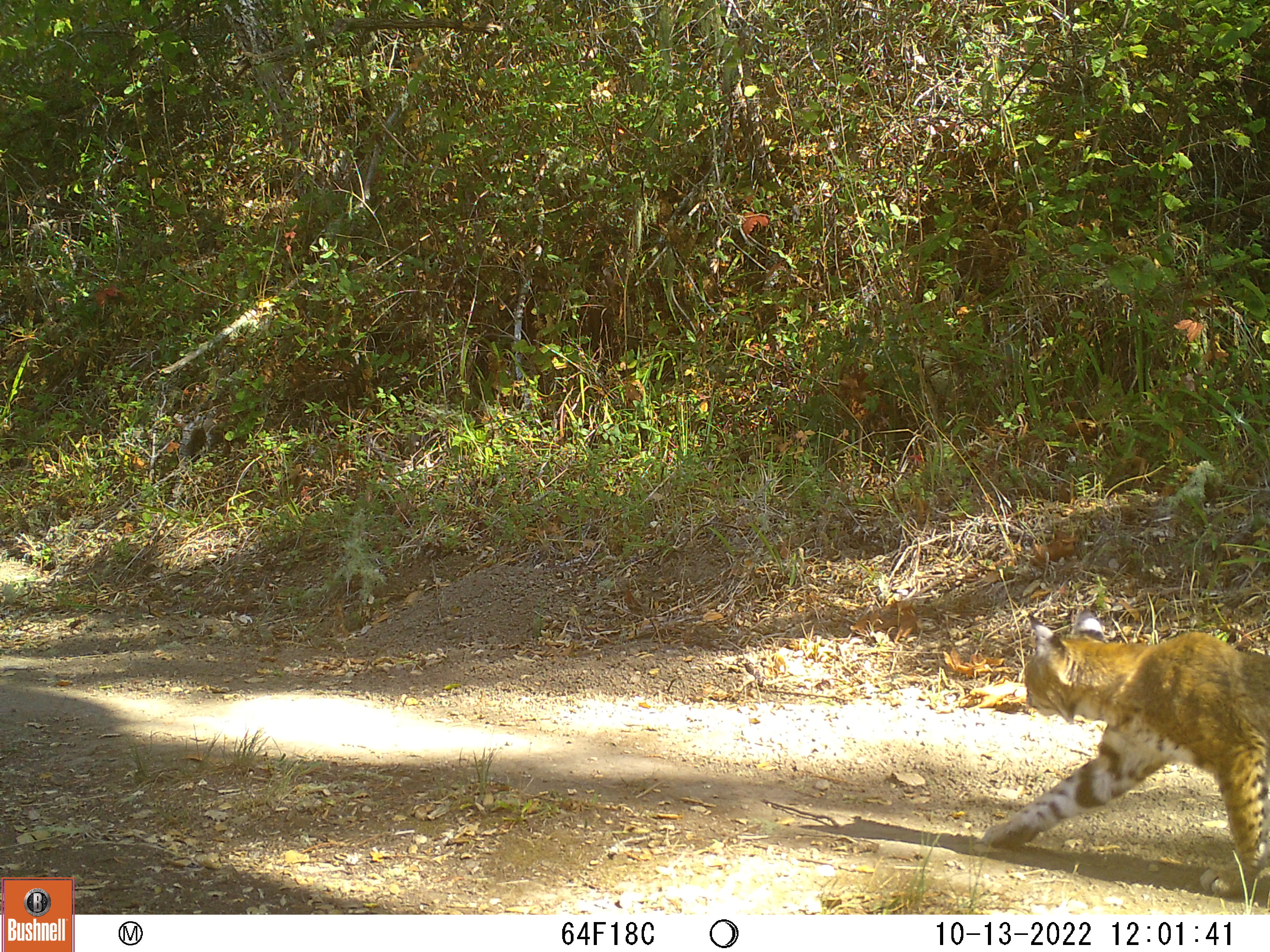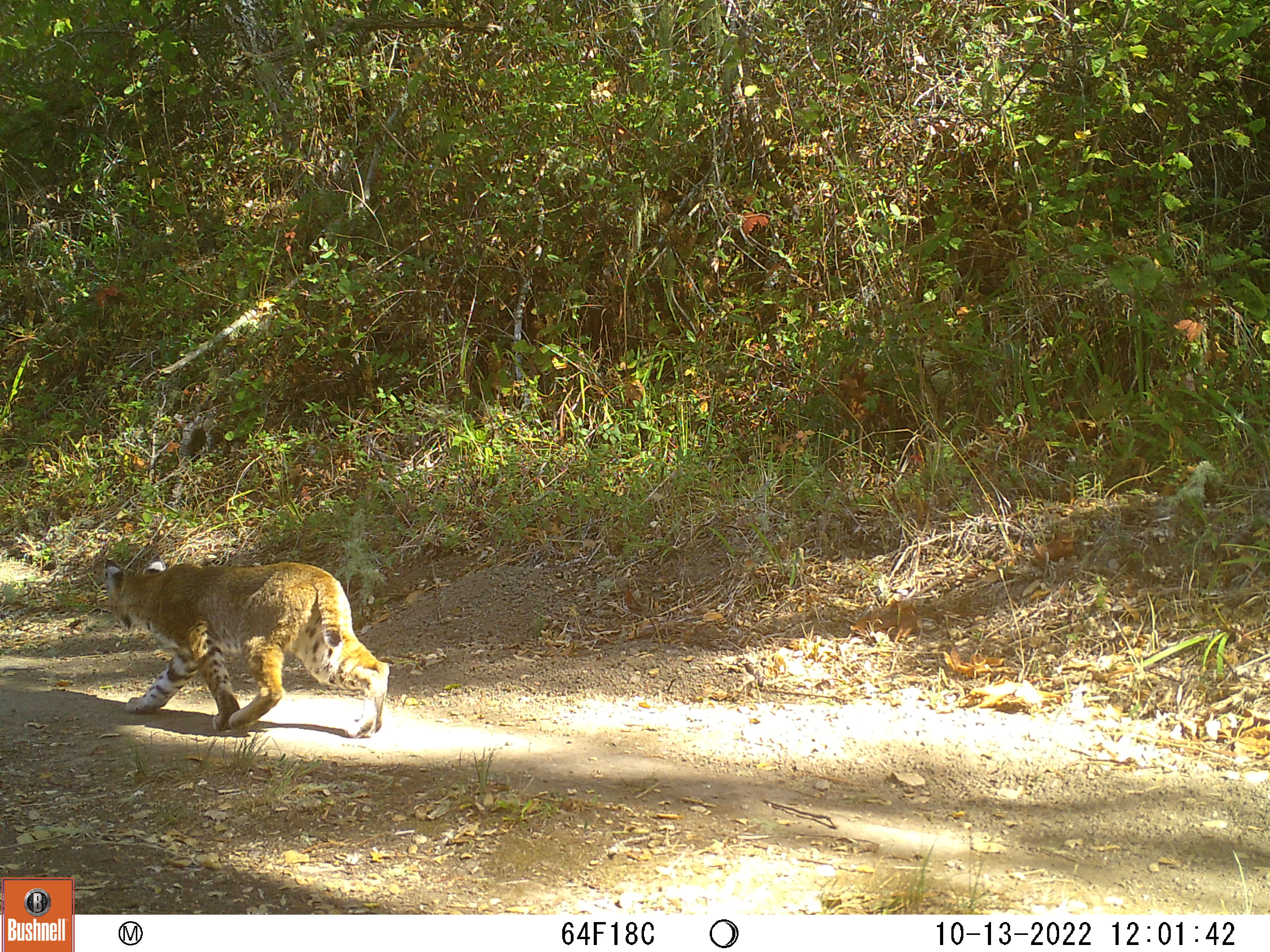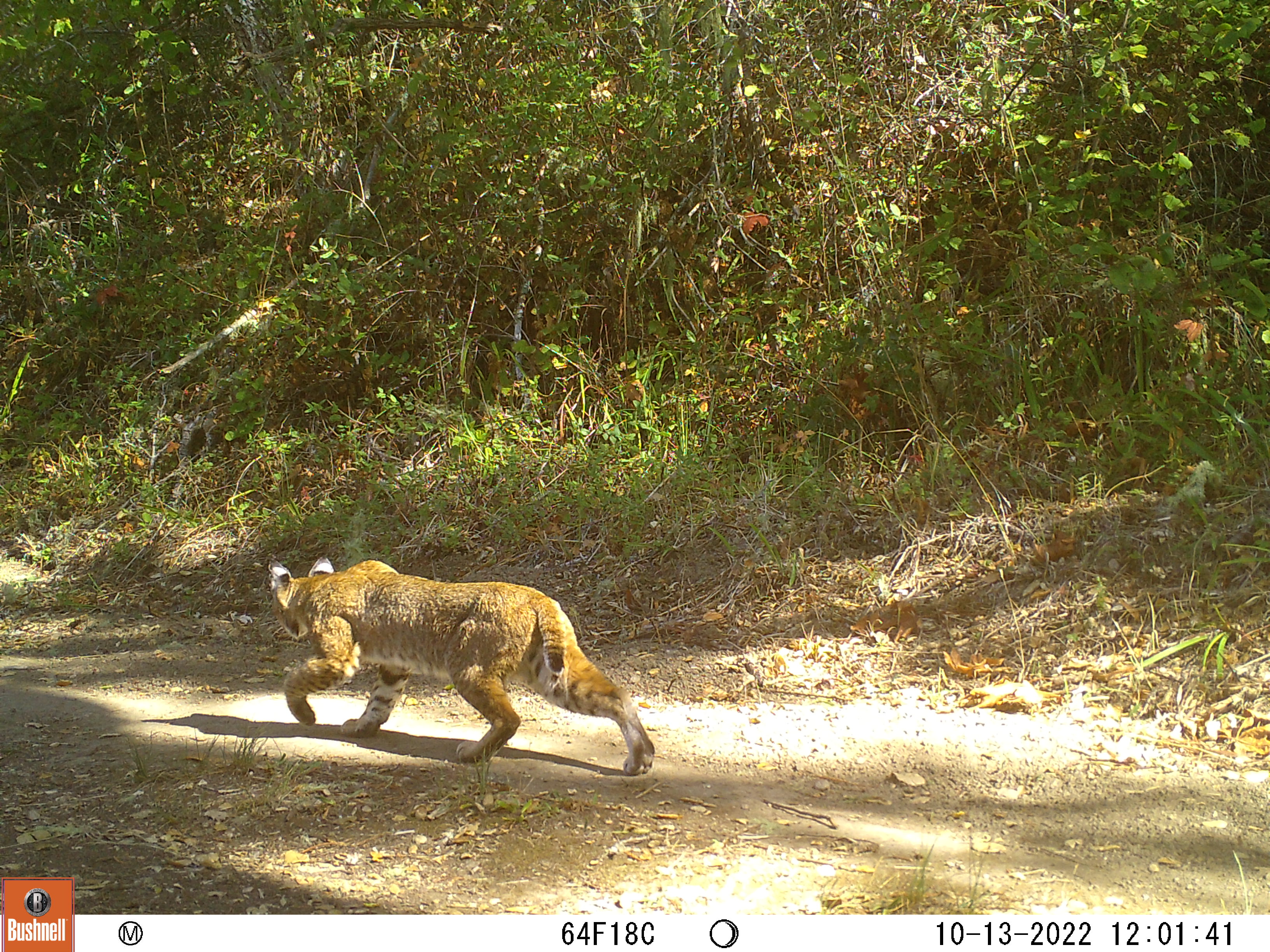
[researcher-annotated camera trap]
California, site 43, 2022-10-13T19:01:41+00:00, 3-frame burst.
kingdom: Animalia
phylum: Chordata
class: Mammalia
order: Carnivora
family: Felidae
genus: Lynx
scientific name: Lynx rufus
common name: bobcat